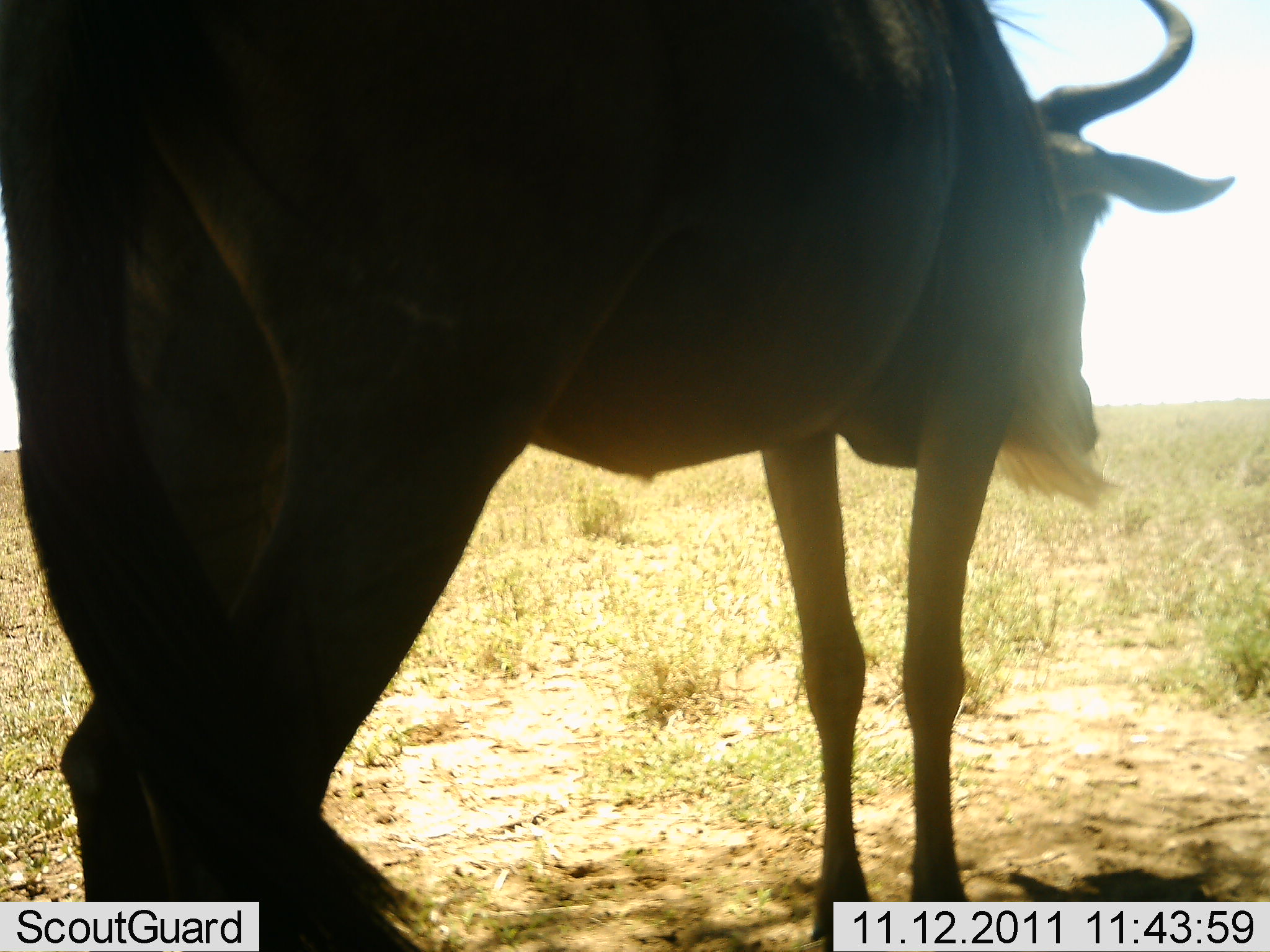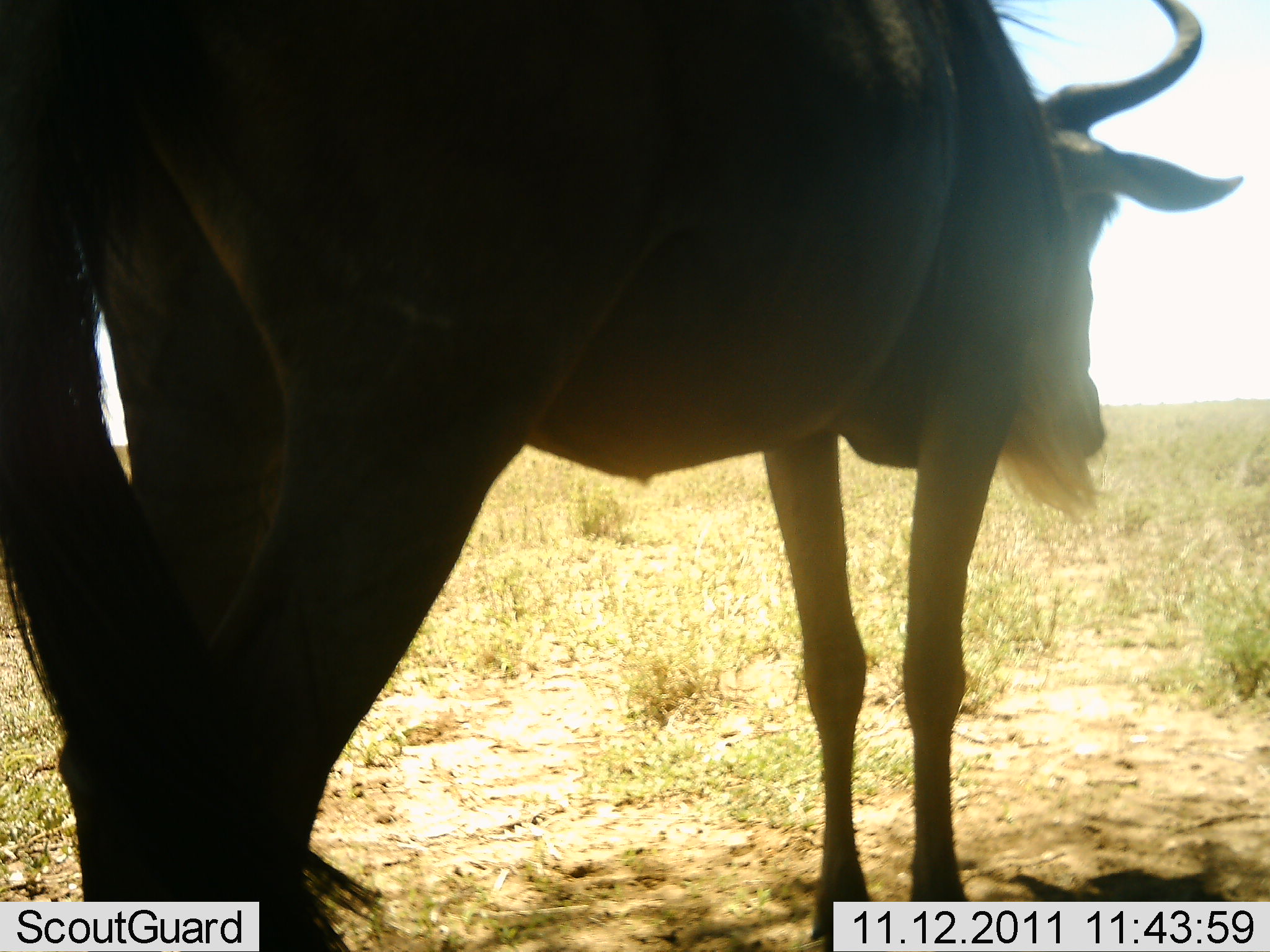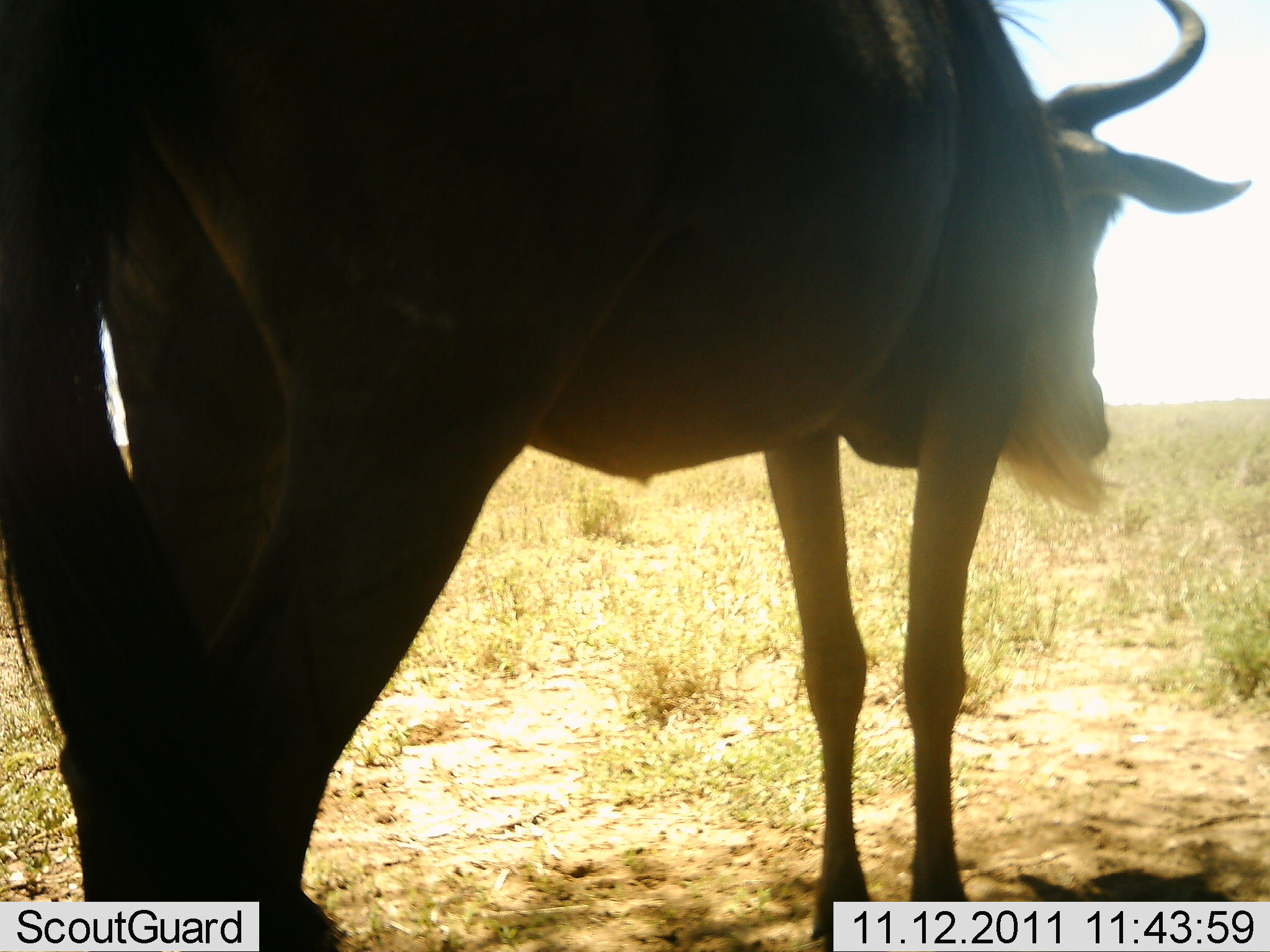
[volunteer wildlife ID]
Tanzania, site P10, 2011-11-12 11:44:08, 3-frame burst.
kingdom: Animalia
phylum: Chordata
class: Mammalia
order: Artiodactyla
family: Bovidae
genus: Connochaetes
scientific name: Connochaetes taurinus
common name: blue wildebeest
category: wildebeest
Wildebeest (blue wildebeest) (Connochaetes taurinus), count 1. Behavior (volunteer vote fractions): standing 100%, resting 0%, moving 0%, interacting 0%. Young present (vote fraction): 0%. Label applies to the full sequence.